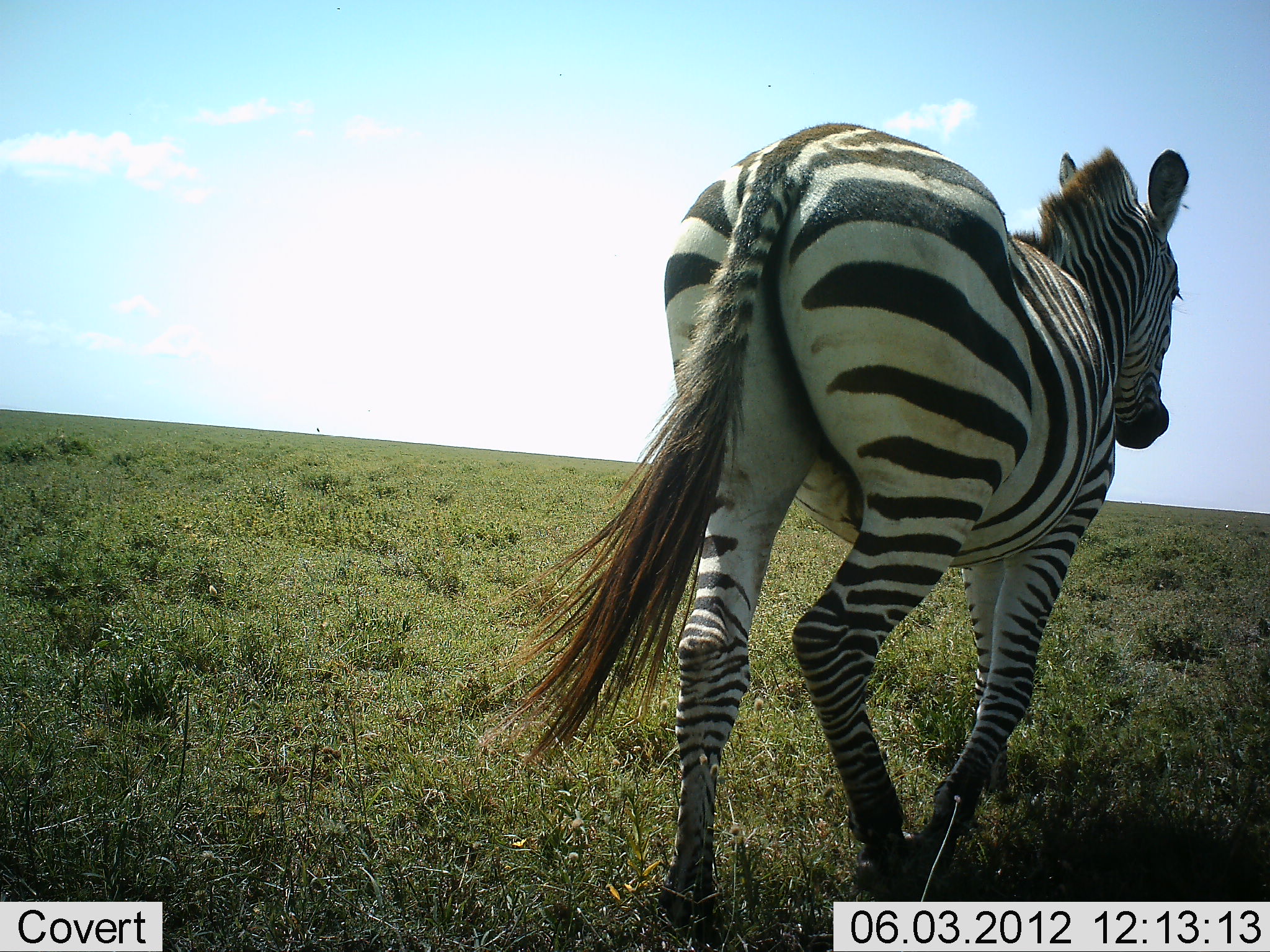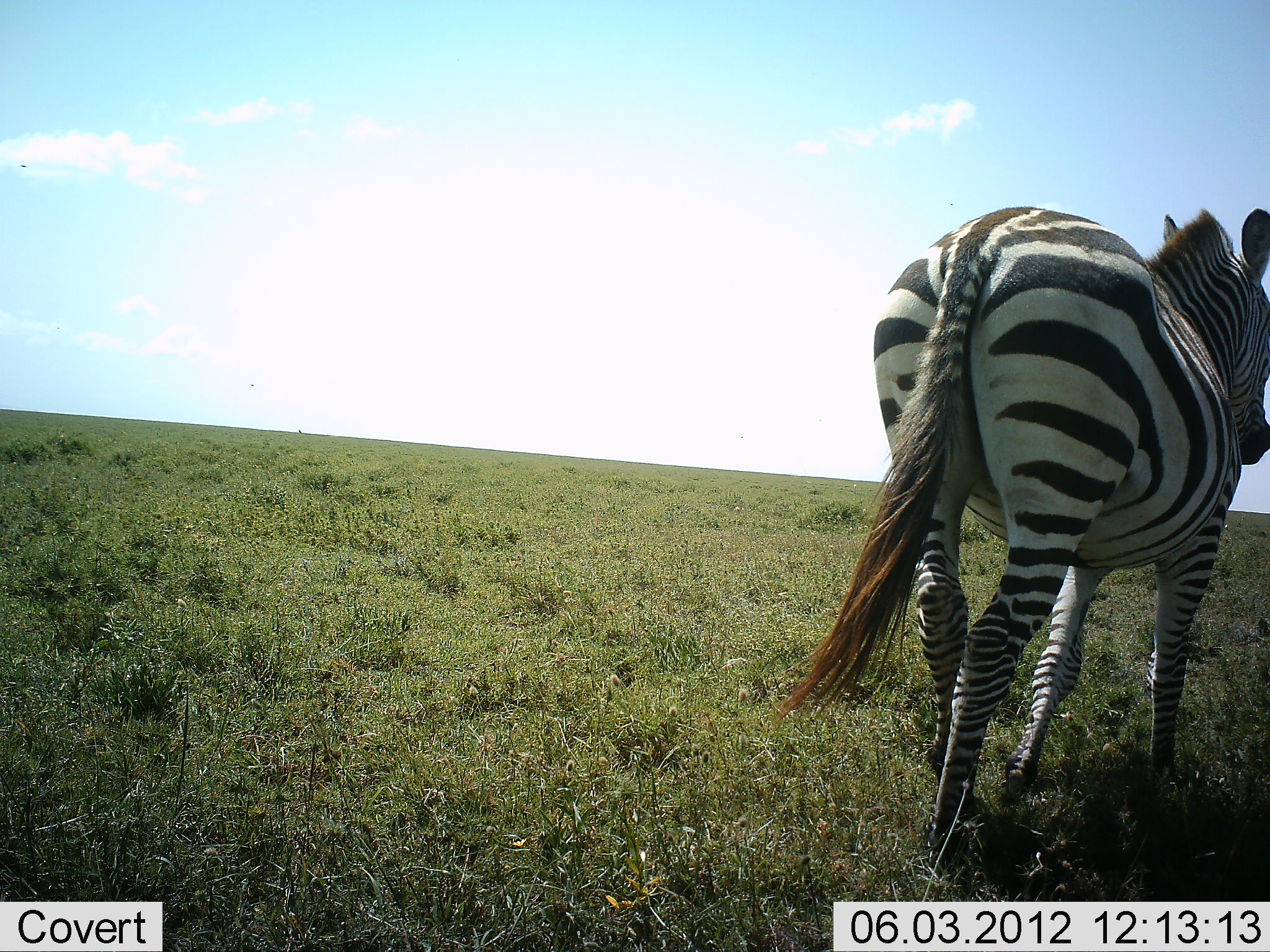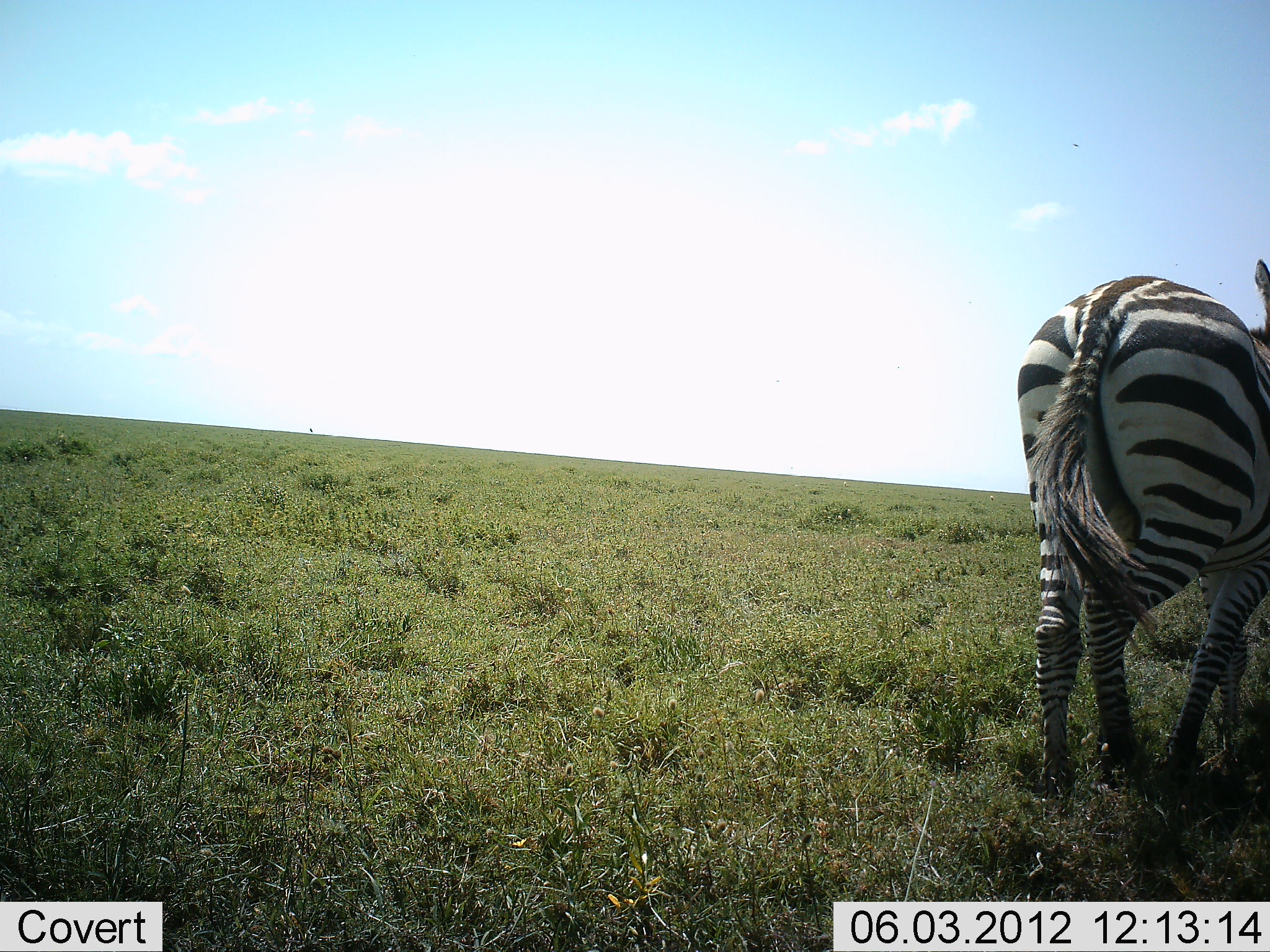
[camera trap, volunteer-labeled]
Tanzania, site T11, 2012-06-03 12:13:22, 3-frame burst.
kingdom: Animalia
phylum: Chordata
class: Mammalia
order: Perissodactyla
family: Equidae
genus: Equus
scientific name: Equus quagga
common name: plains zebra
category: zebra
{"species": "zebra (plains zebra) (Equus quagga)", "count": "1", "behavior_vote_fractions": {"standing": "0%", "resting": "0%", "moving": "100%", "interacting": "0%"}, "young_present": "0%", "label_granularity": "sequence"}